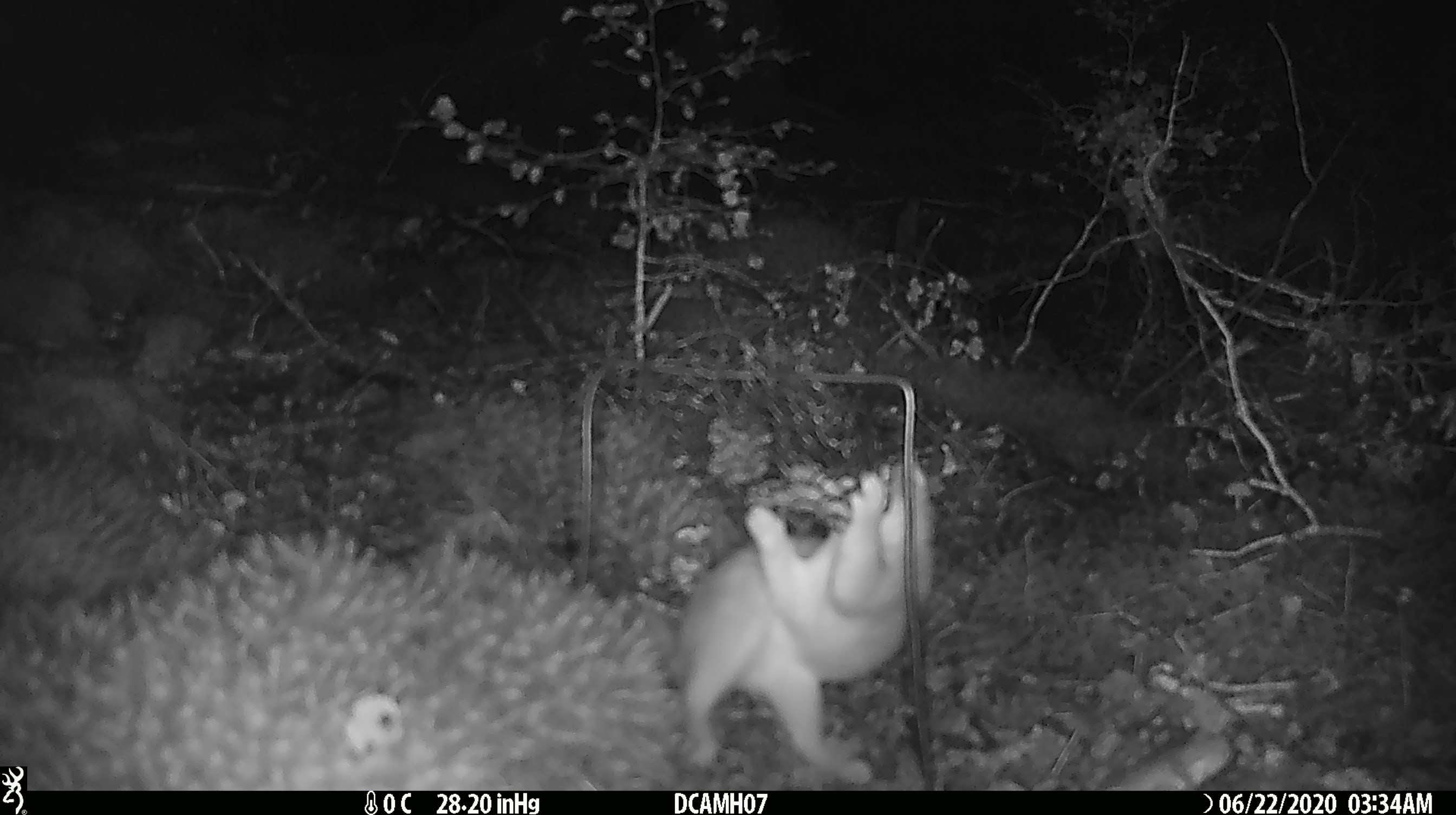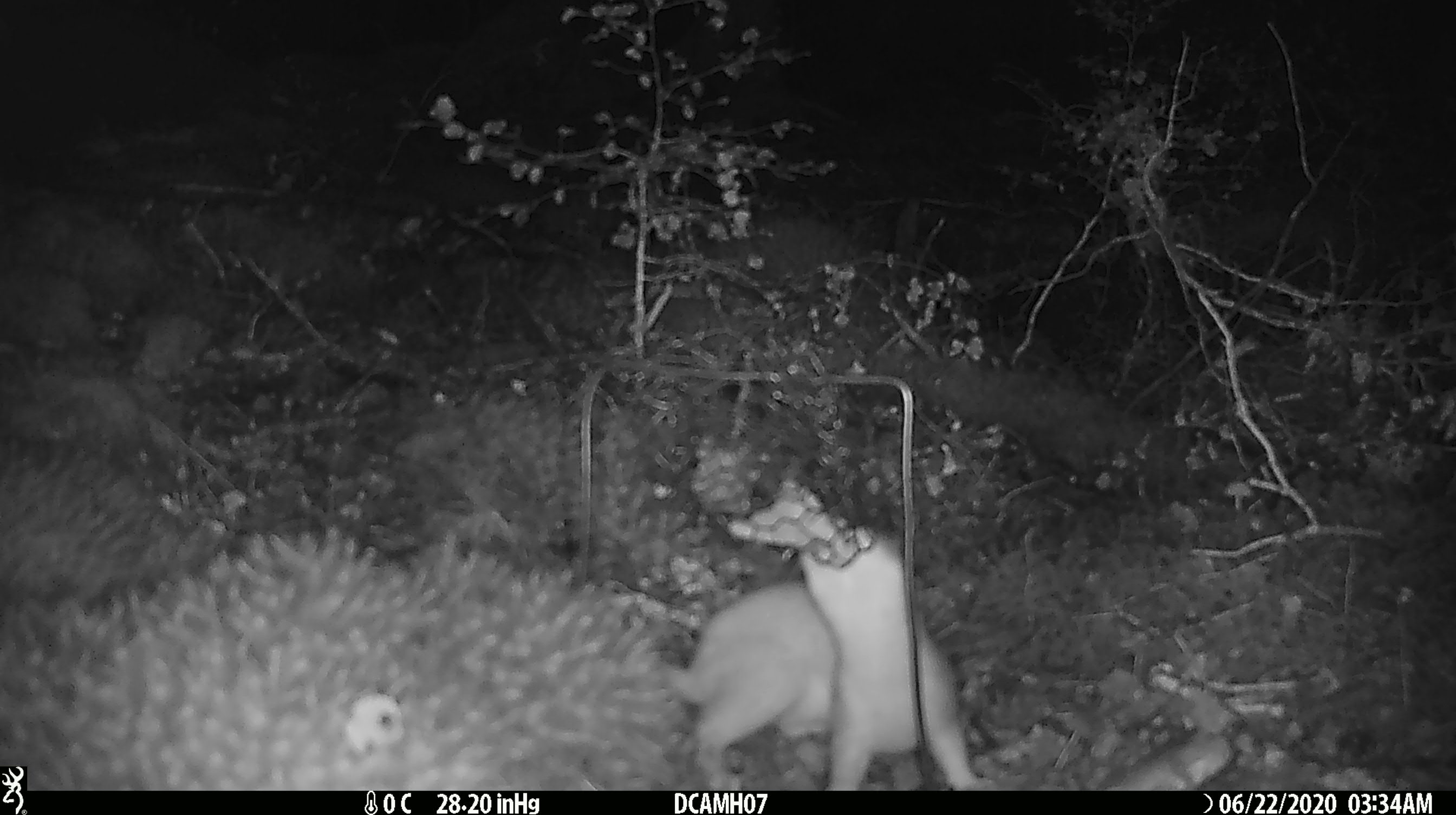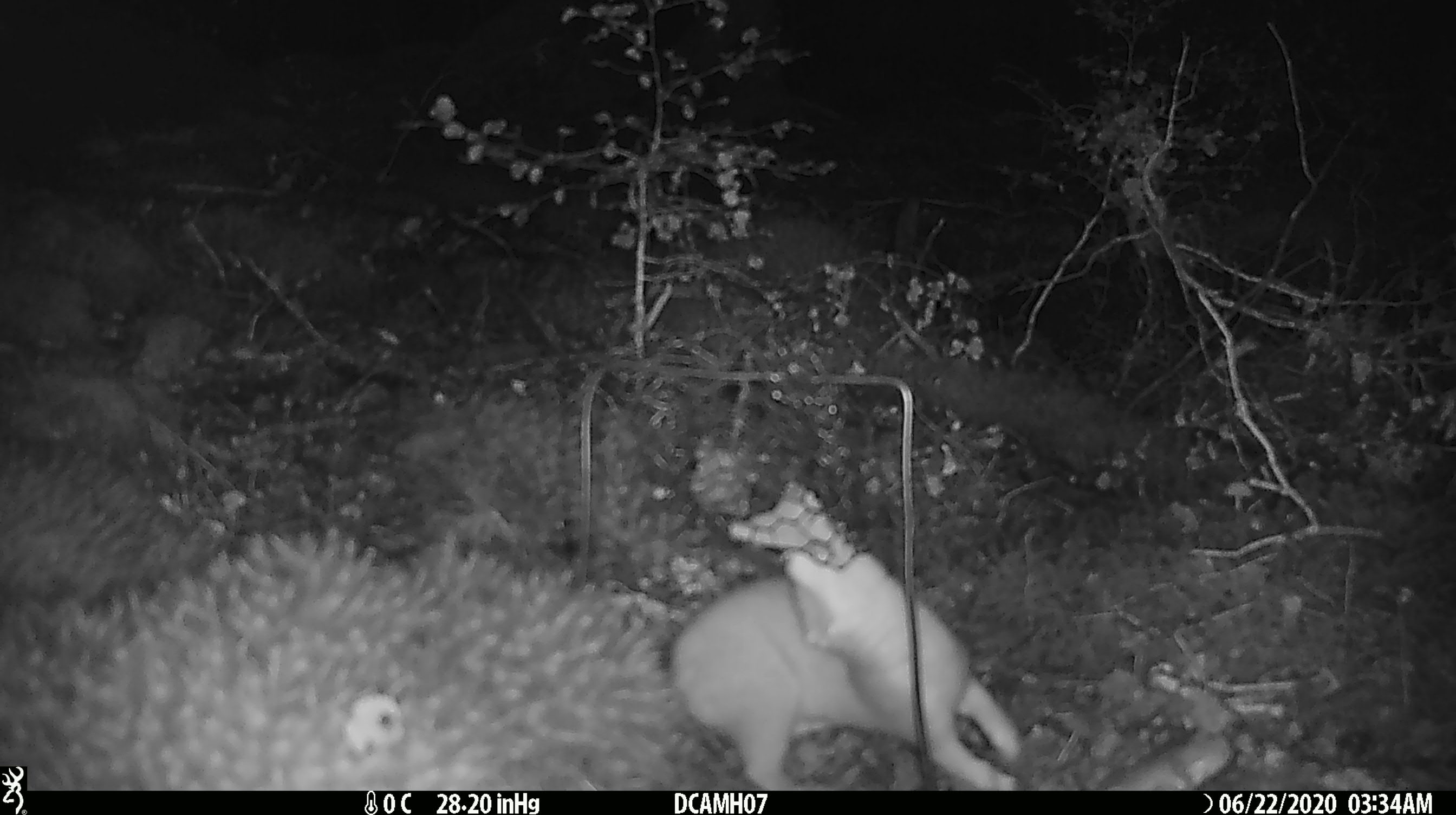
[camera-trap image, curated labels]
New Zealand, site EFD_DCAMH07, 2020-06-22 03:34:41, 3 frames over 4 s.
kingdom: Animalia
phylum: Chordata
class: Mammalia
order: Carnivora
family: Mustelidae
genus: Mustela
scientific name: Mustela erminea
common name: stoat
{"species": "stoat (Mustela erminea)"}